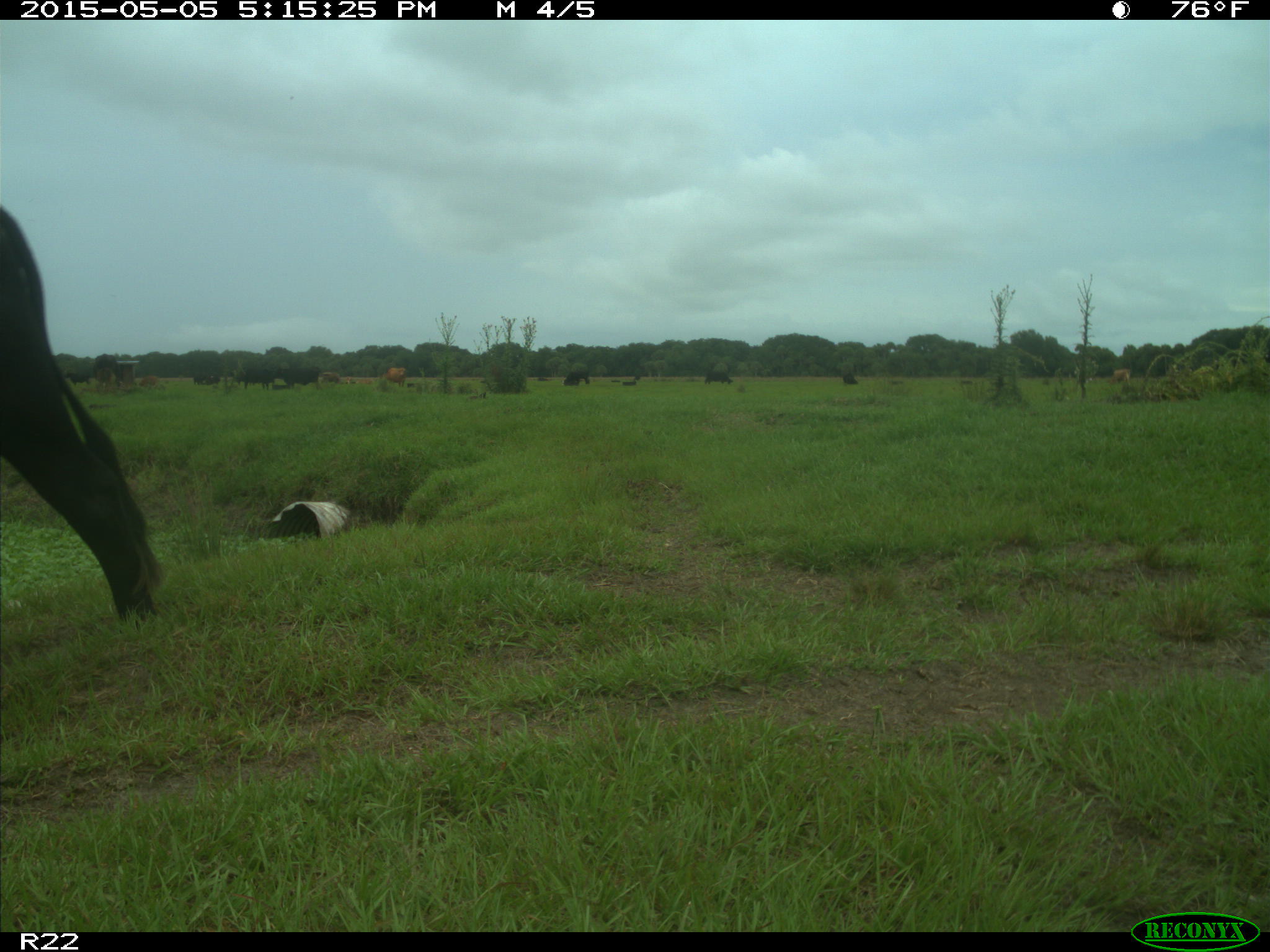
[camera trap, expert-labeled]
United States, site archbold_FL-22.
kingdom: Animalia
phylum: Chordata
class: Mammalia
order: Artiodactyla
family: Bovidae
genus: Bos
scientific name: Bos taurus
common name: domestic cow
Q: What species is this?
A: Bos taurus (domestic cow).